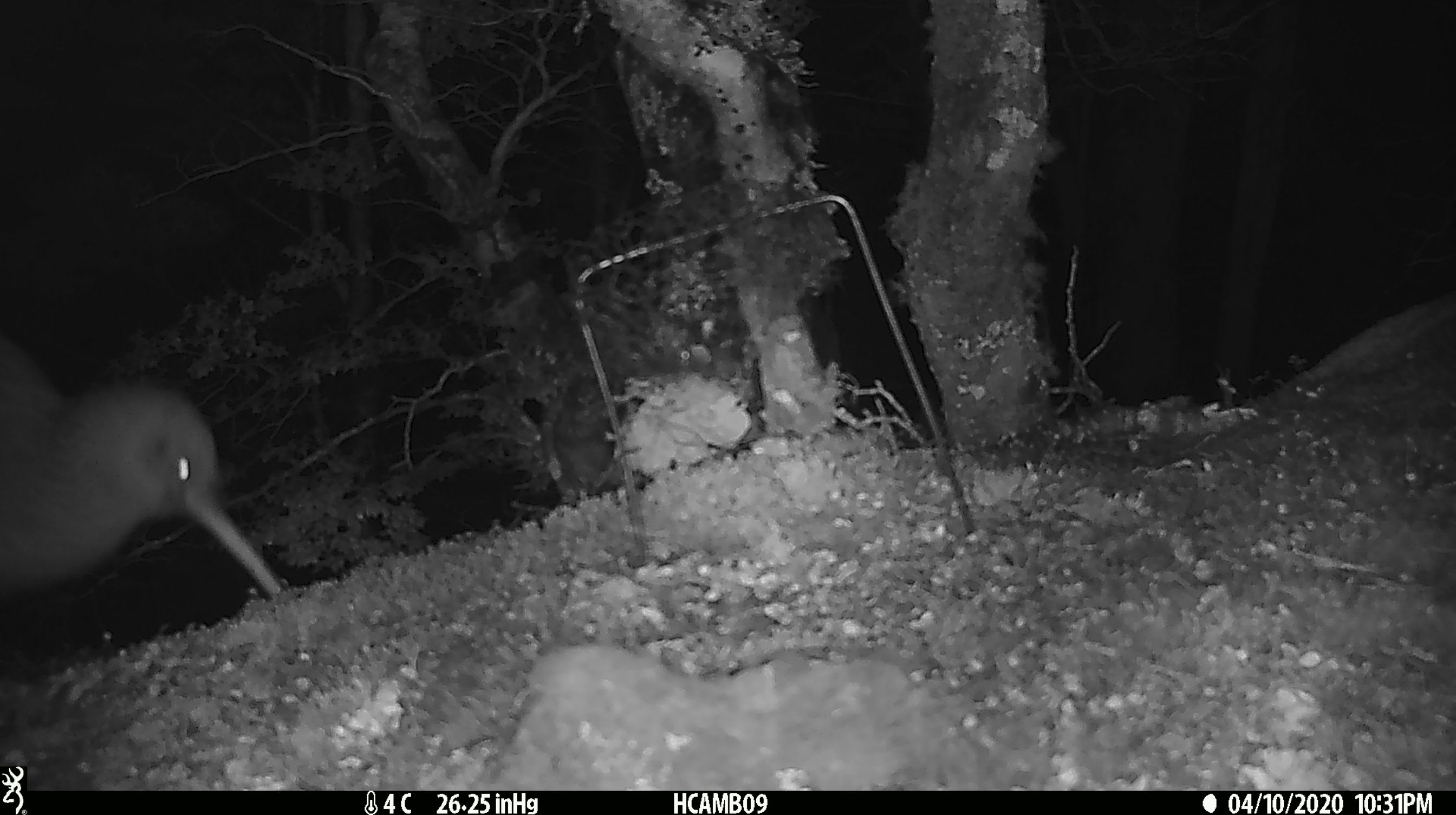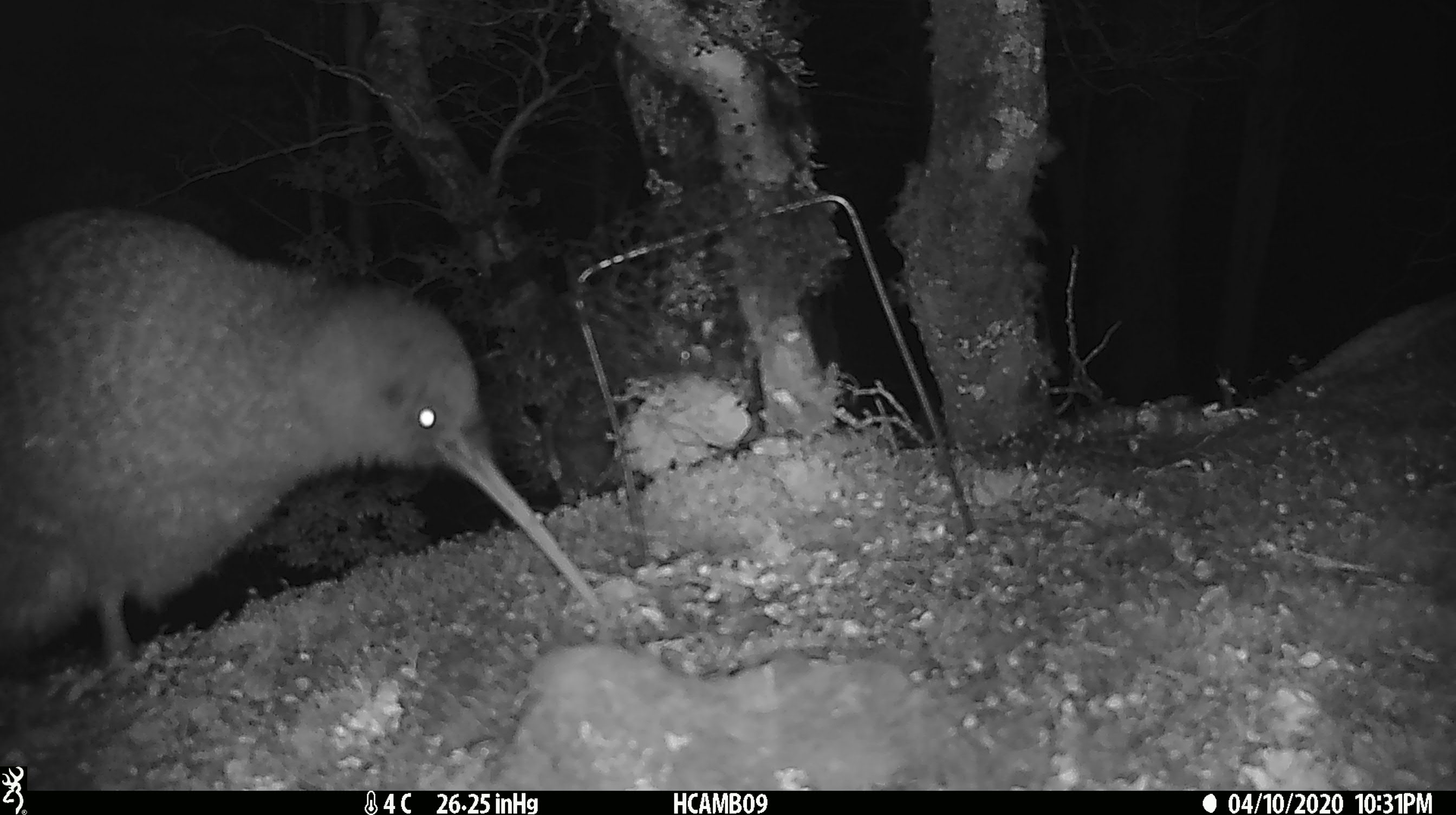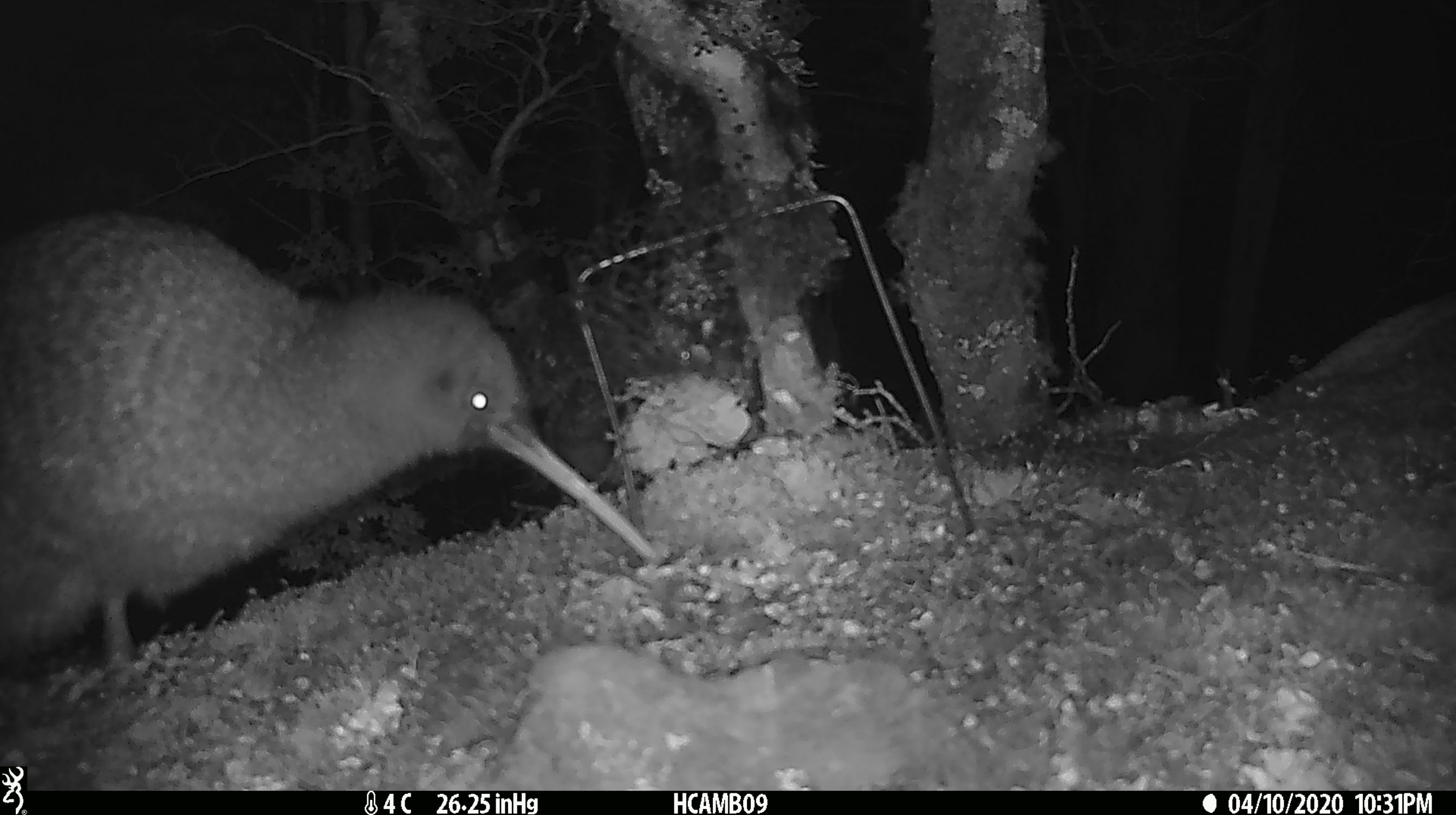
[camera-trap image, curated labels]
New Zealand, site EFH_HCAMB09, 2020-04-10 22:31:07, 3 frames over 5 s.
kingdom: Animalia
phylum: Chordata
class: Aves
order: Apterygiformes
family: Apterygidae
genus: Apteryx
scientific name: Apteryx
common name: kiwi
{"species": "kiwi (Apteryx)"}